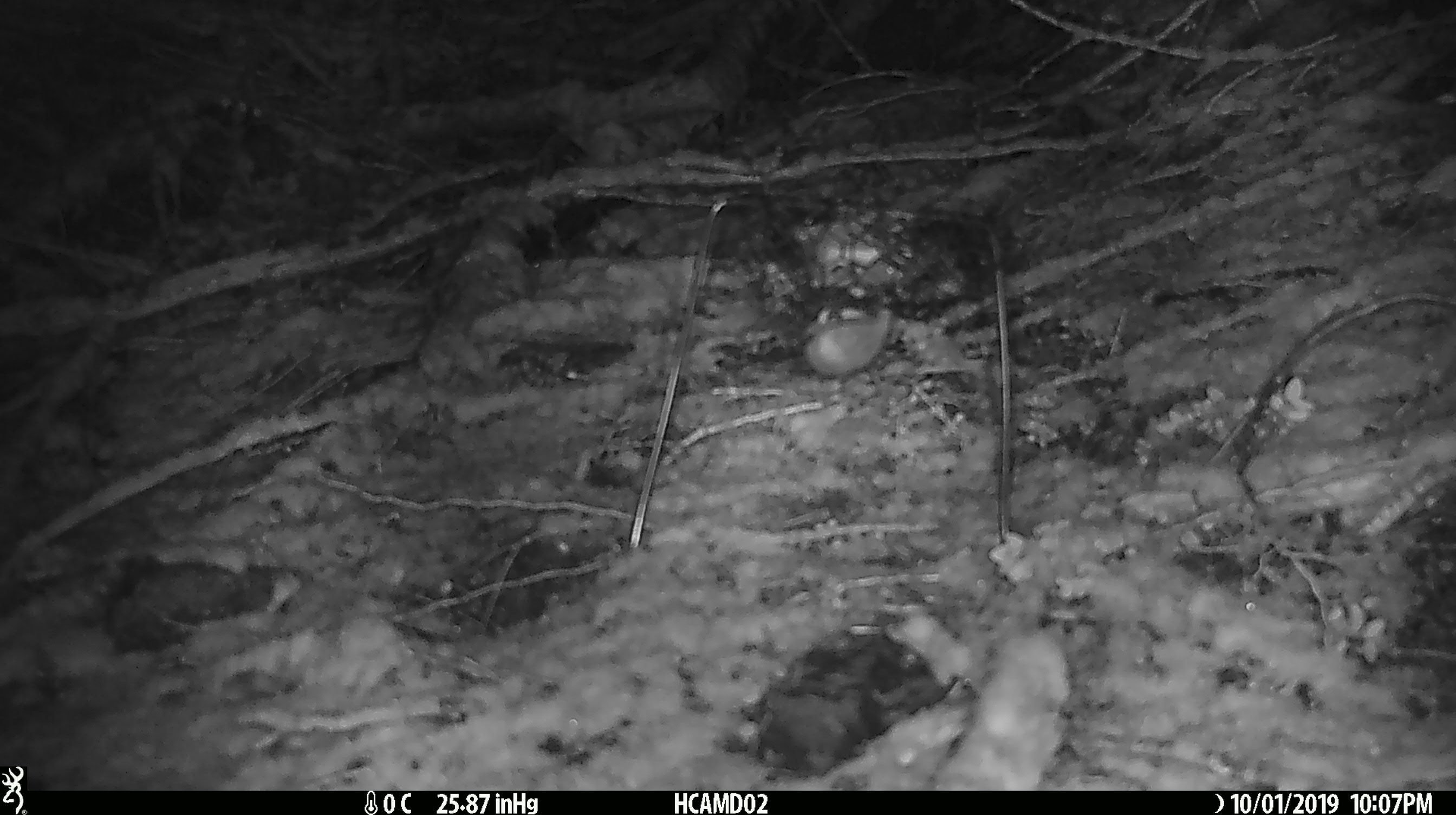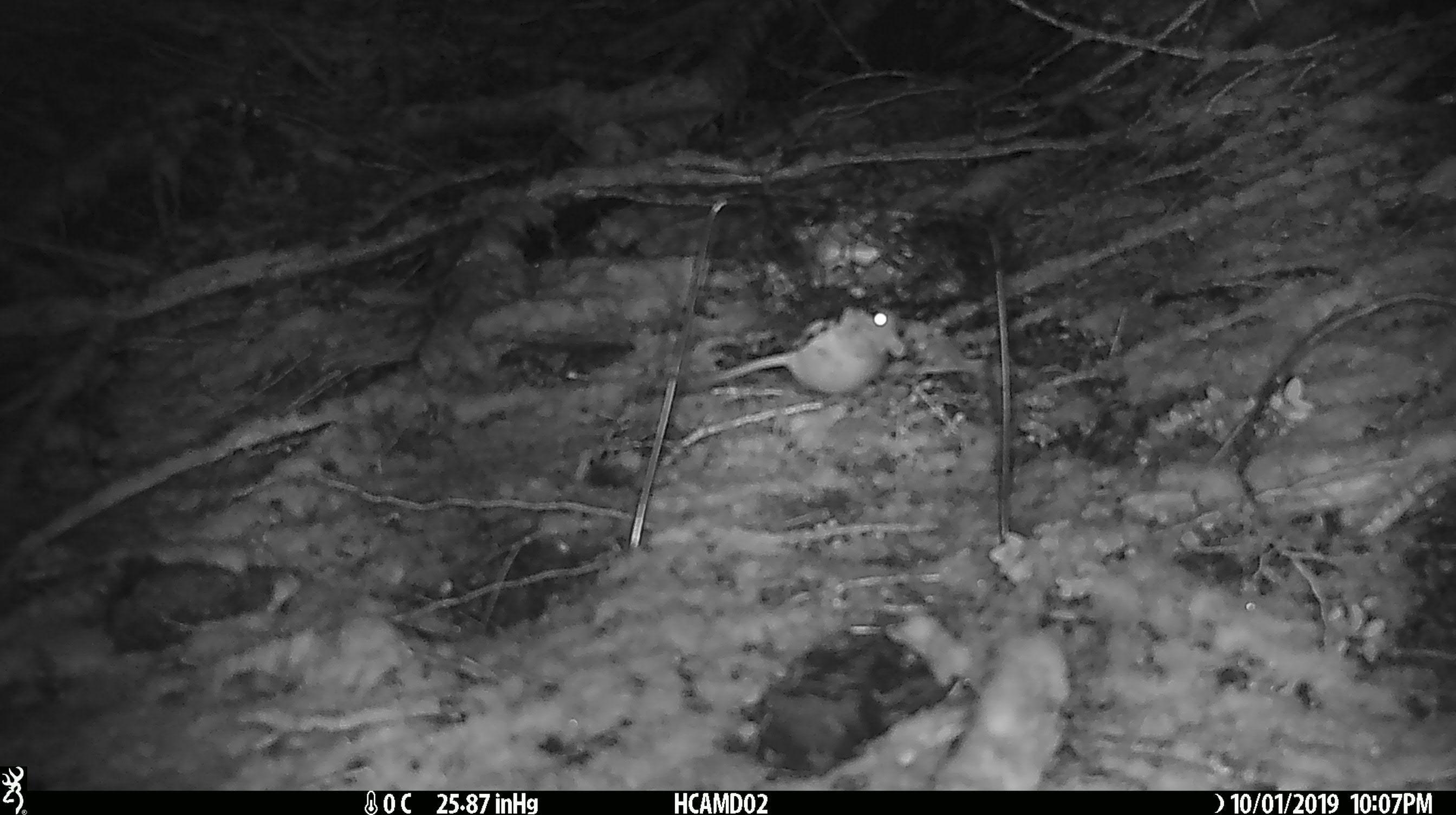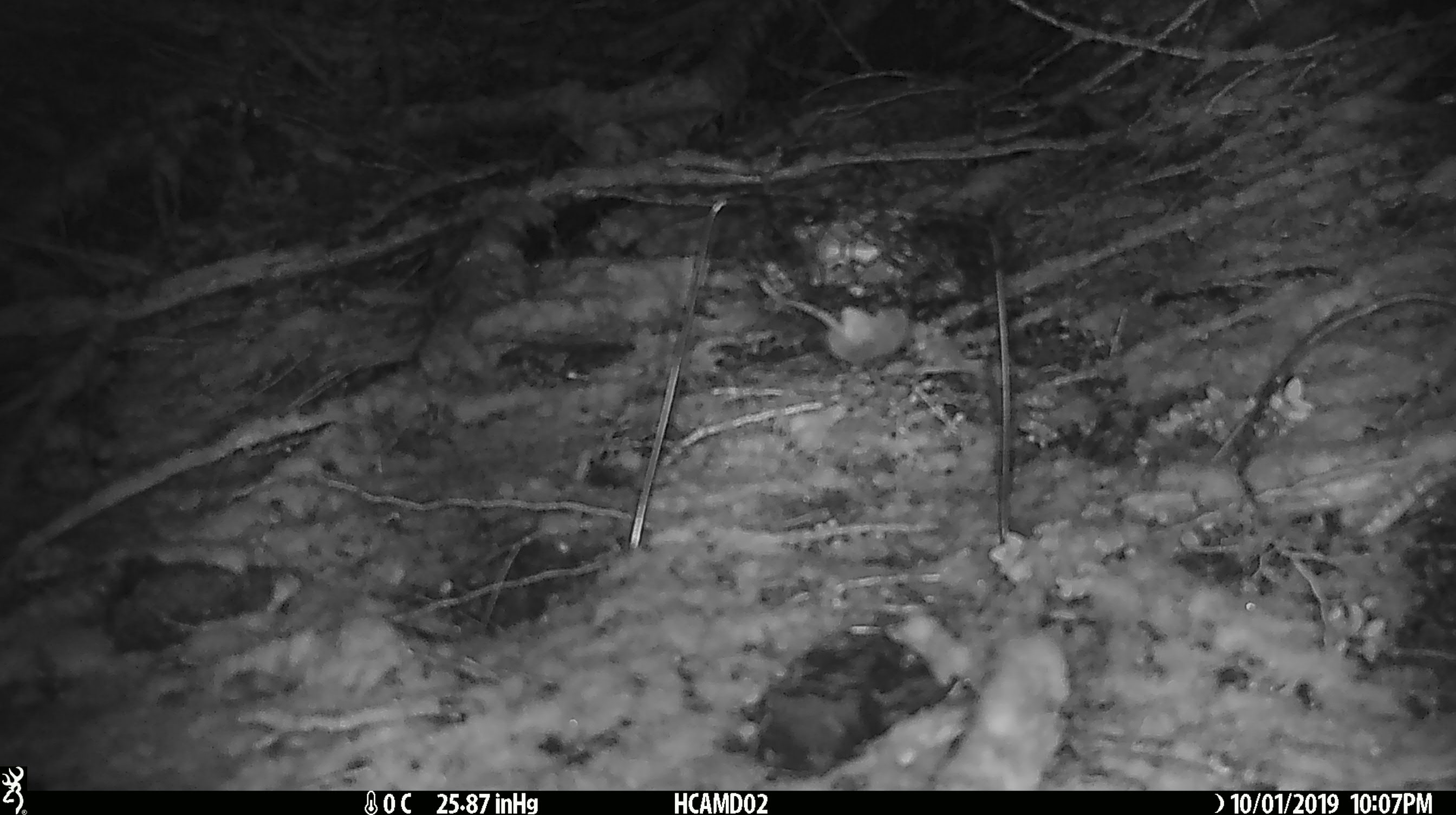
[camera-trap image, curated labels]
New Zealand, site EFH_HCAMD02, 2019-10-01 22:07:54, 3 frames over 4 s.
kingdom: Animalia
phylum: Chordata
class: Mammalia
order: Rodentia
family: Muridae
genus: Mus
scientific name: Mus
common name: mouse